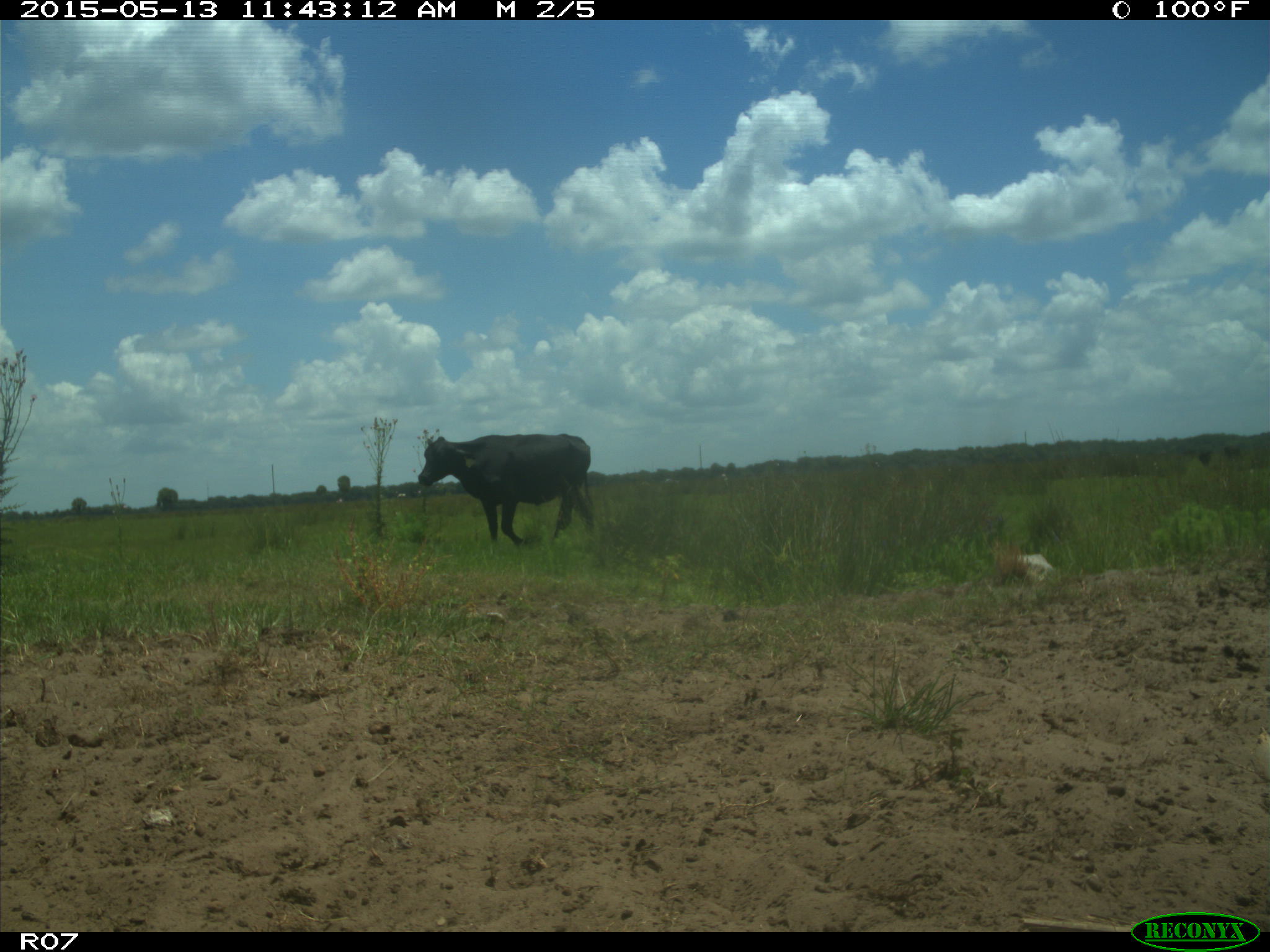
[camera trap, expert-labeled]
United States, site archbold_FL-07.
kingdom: Animalia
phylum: Chordata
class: Mammalia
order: Artiodactyla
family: Bovidae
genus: Bos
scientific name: Bos taurus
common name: domestic cow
Bos taurus (domestic cow).